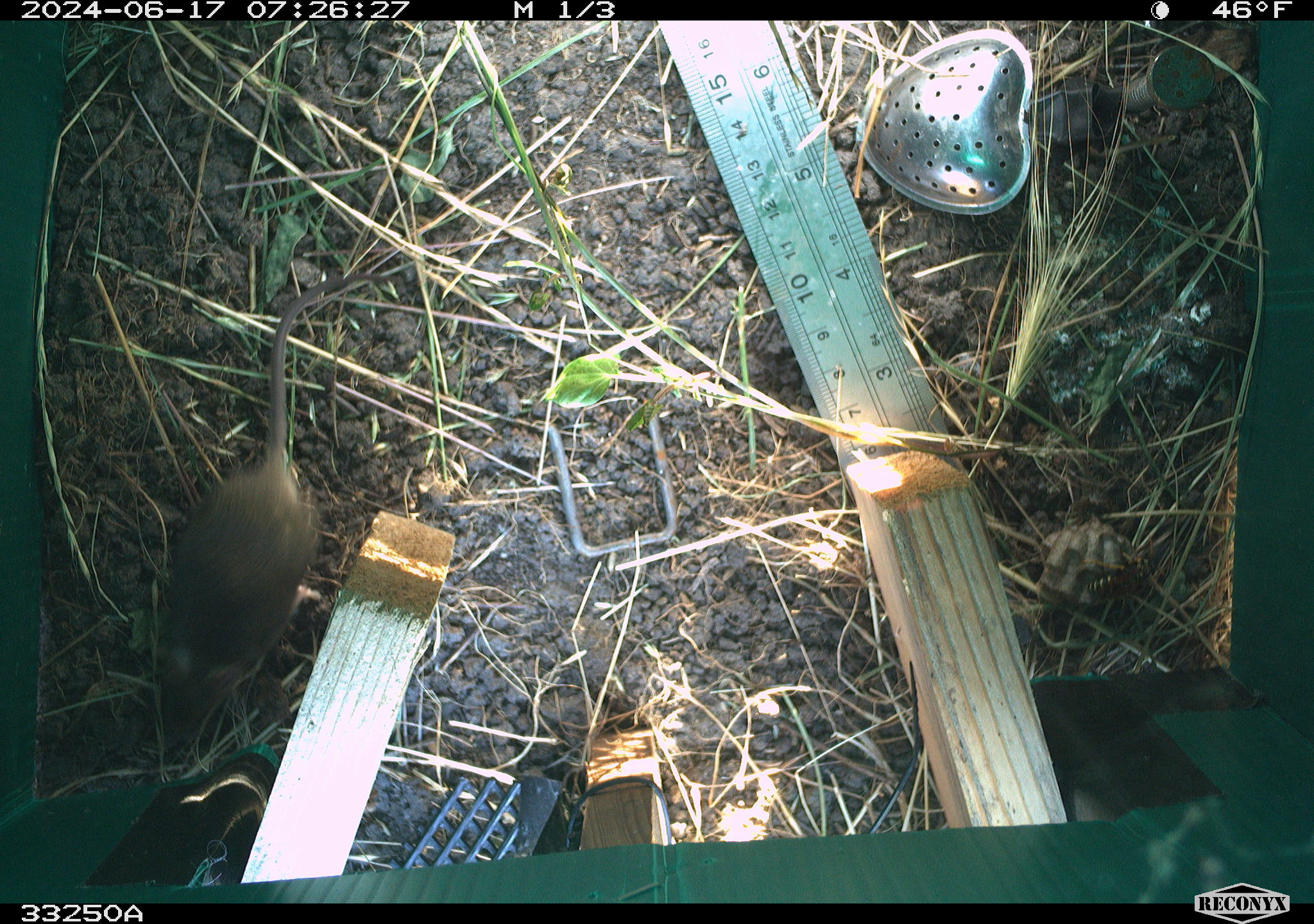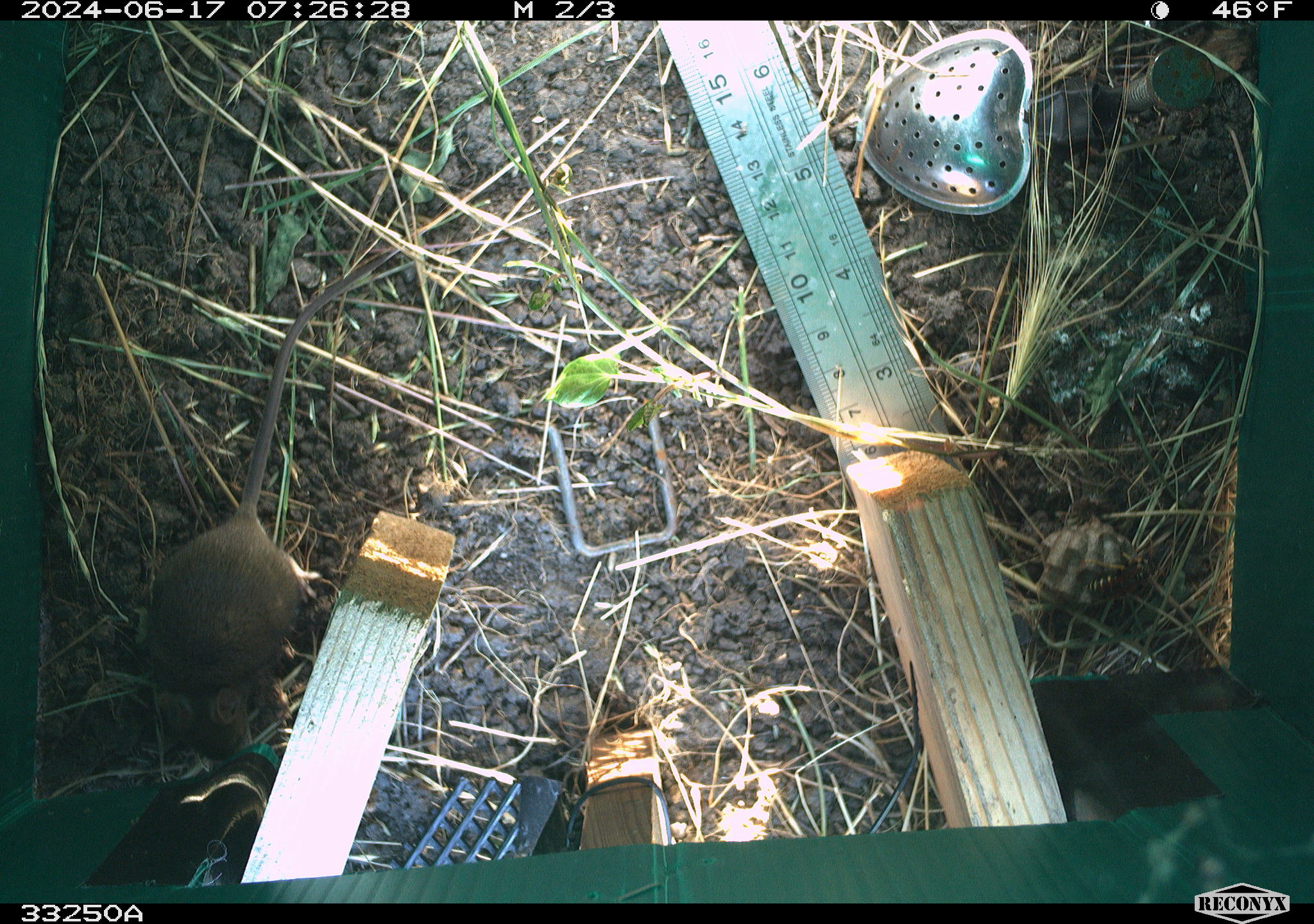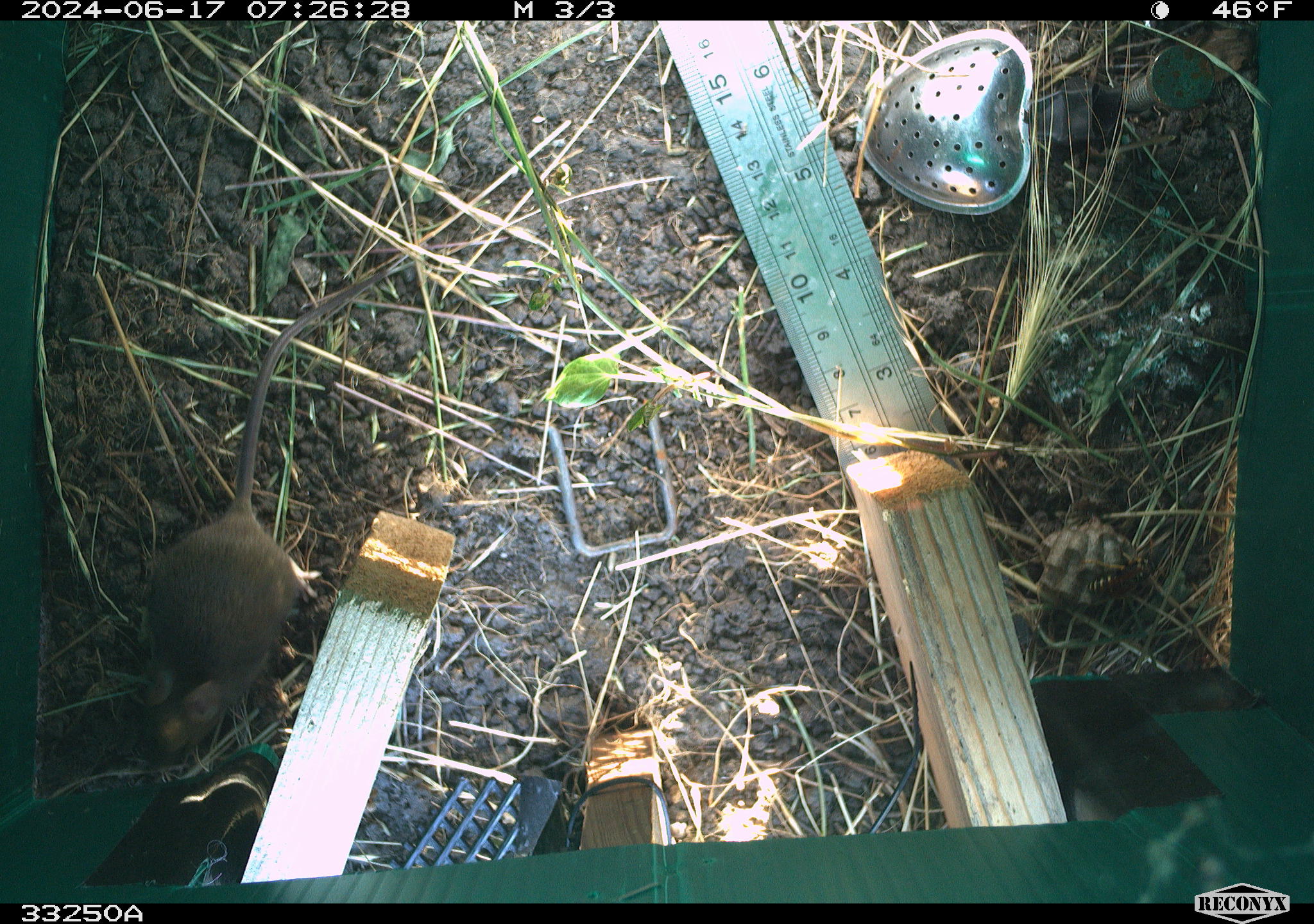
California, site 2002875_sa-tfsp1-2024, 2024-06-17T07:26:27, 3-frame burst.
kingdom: Animalia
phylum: Chordata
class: Mammalia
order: Rodentia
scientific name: Rodentia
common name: mouse species